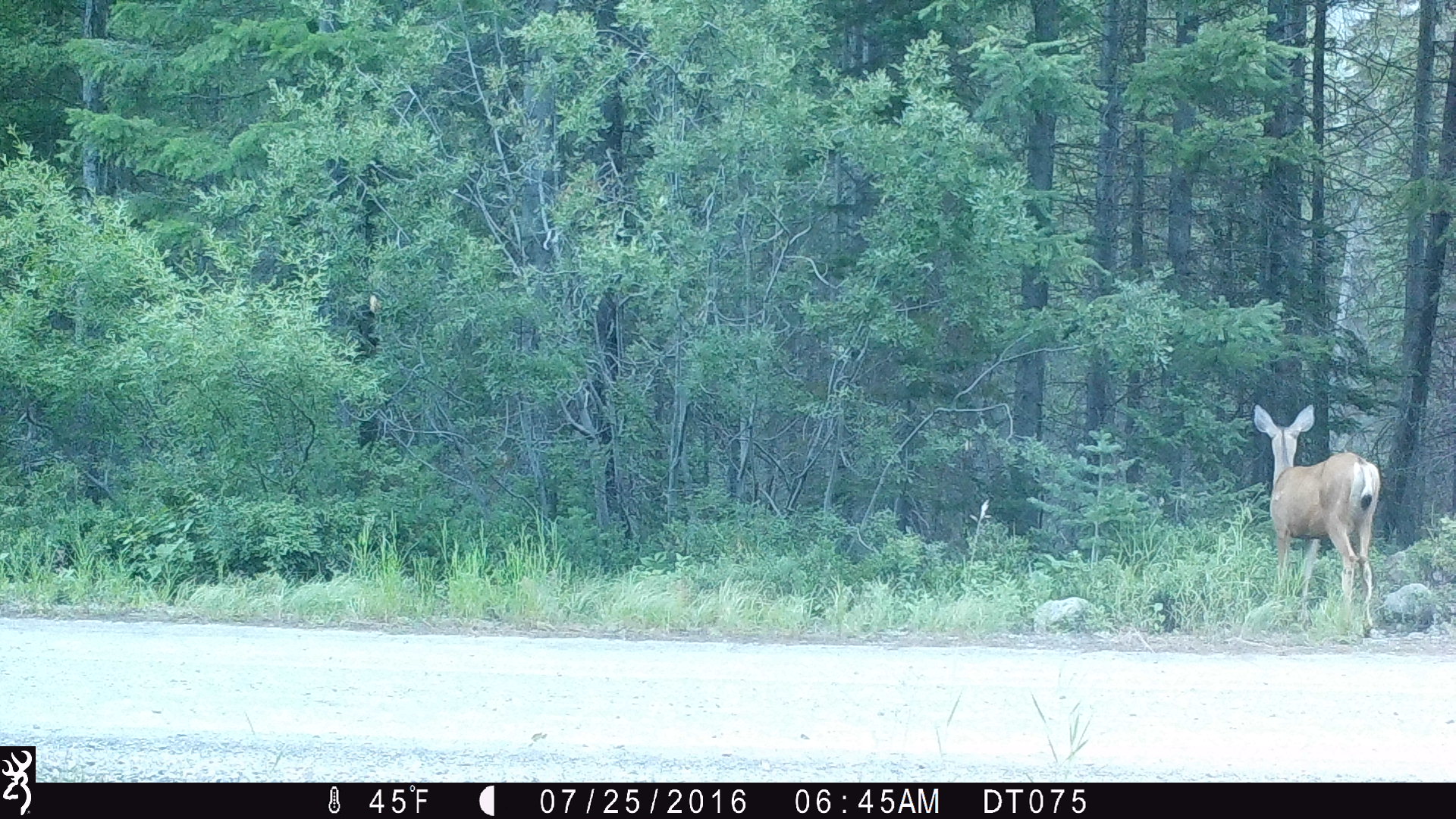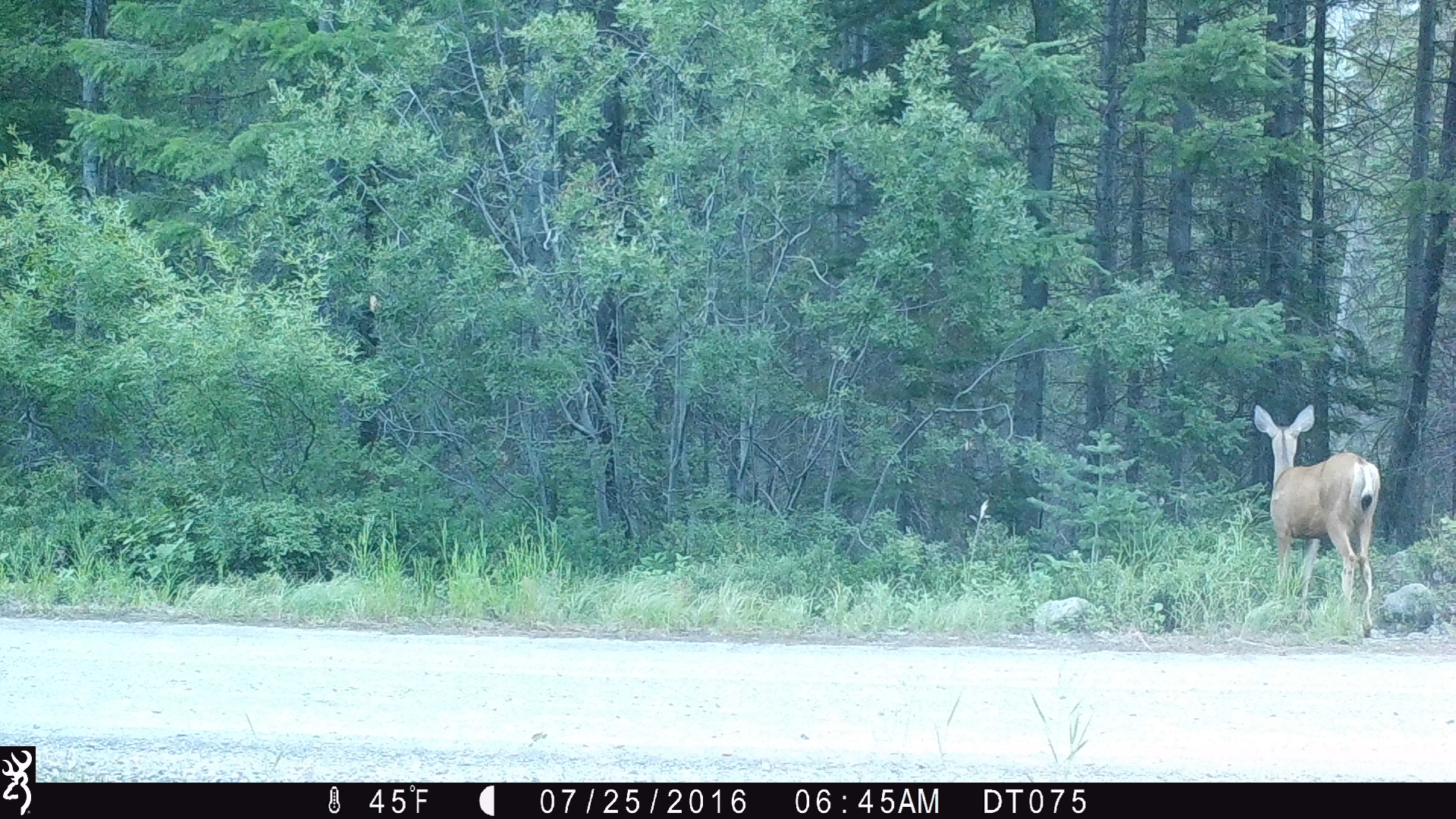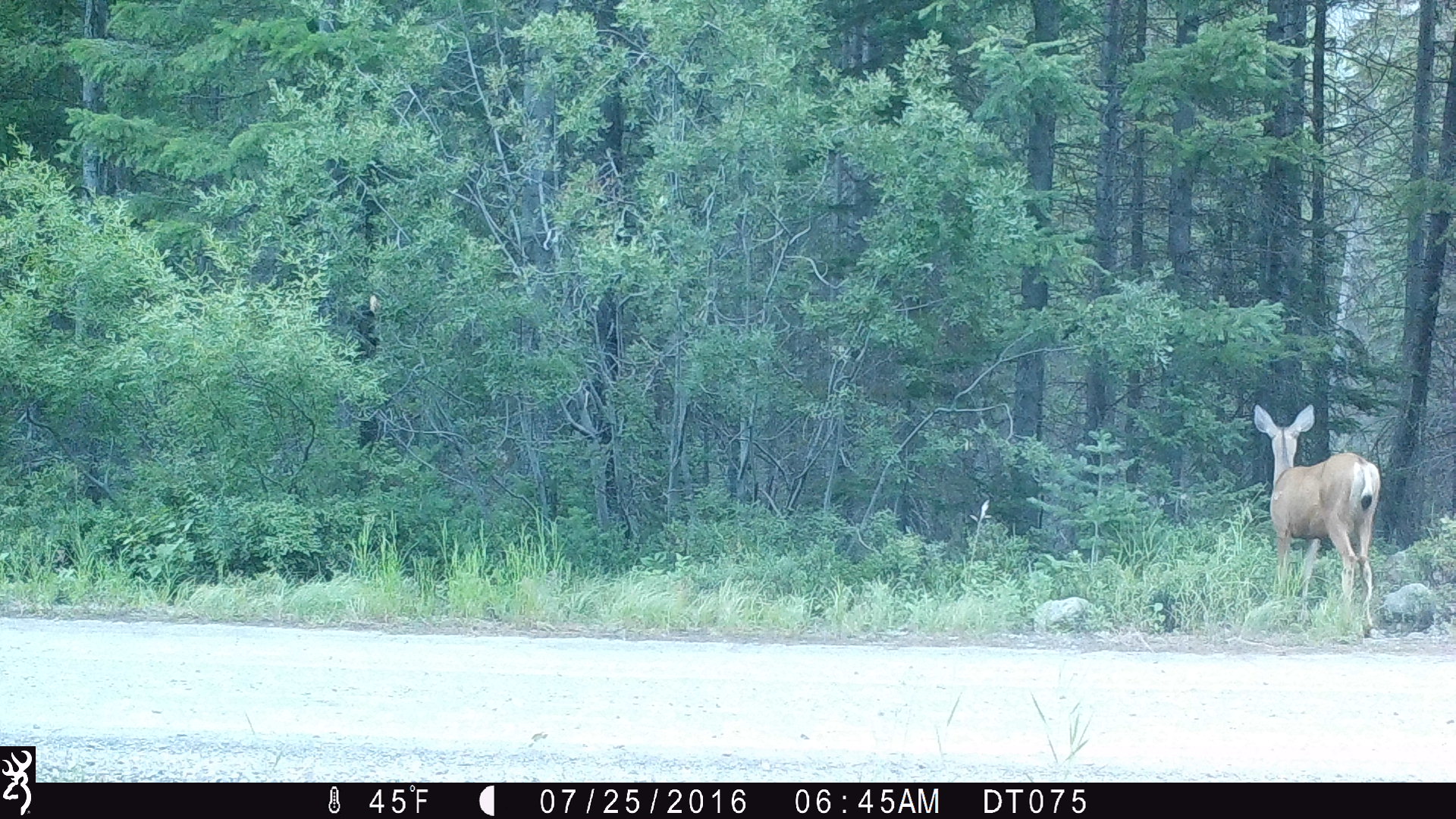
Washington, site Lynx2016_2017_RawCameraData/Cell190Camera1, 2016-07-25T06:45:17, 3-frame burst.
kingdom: Animalia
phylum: Chordata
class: Mammalia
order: Artiodactyla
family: Cervidae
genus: Odocoileus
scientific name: Odocoileus hemionus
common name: mule deer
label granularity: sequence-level